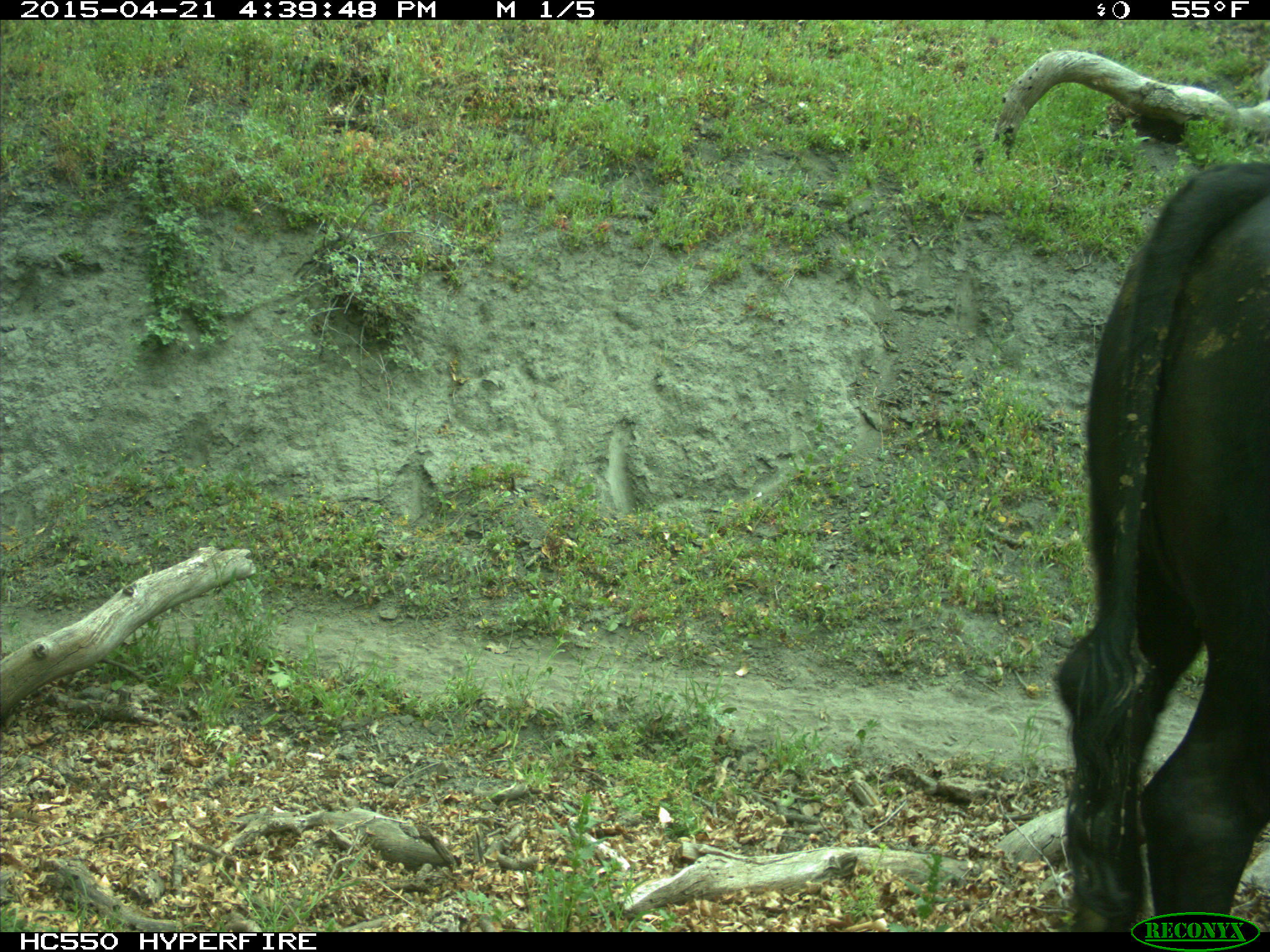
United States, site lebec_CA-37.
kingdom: Animalia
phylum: Chordata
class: Mammalia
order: Artiodactyla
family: Bovidae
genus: Bos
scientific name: Bos taurus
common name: domestic cow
Bos taurus (domestic cow).